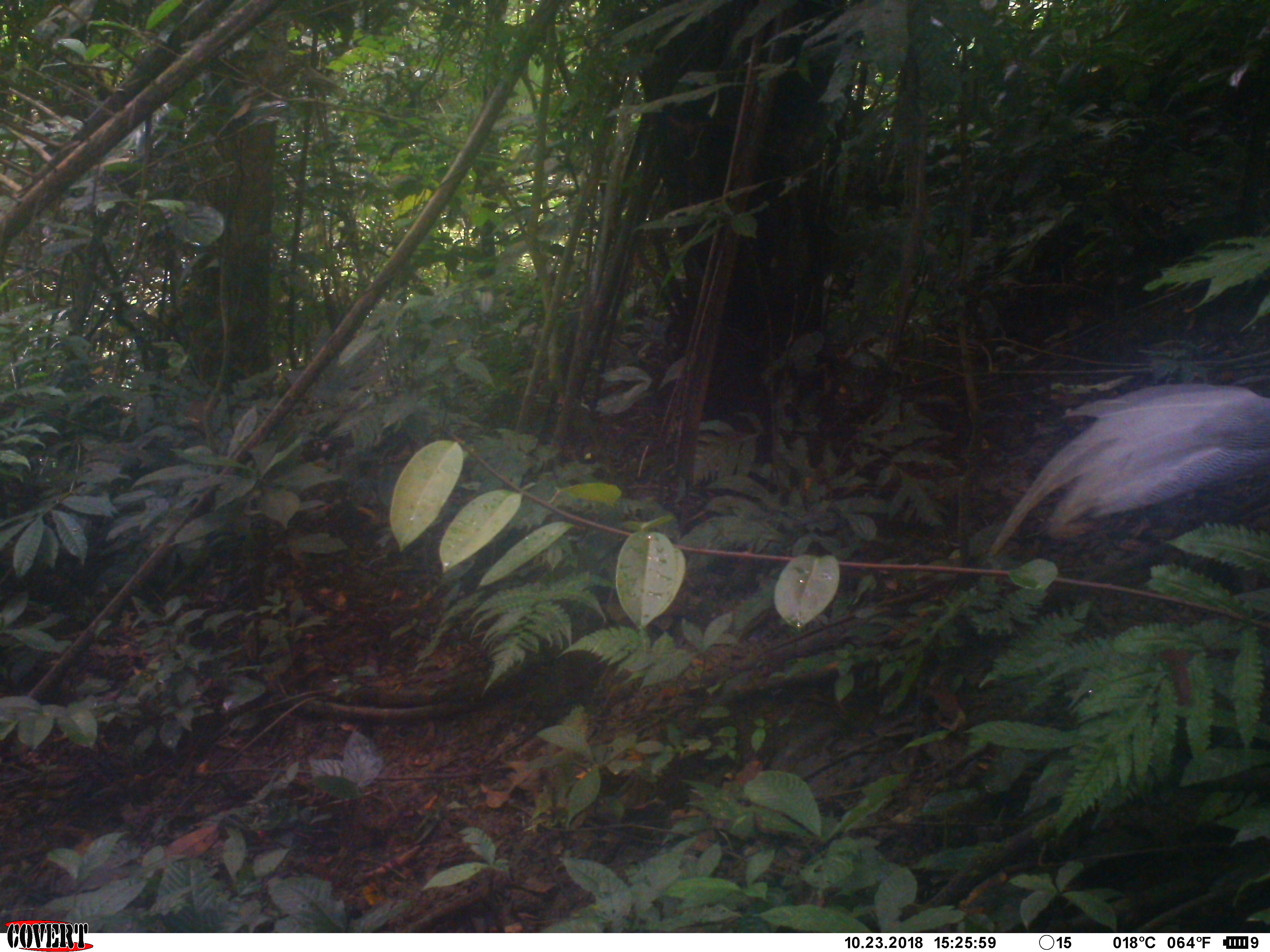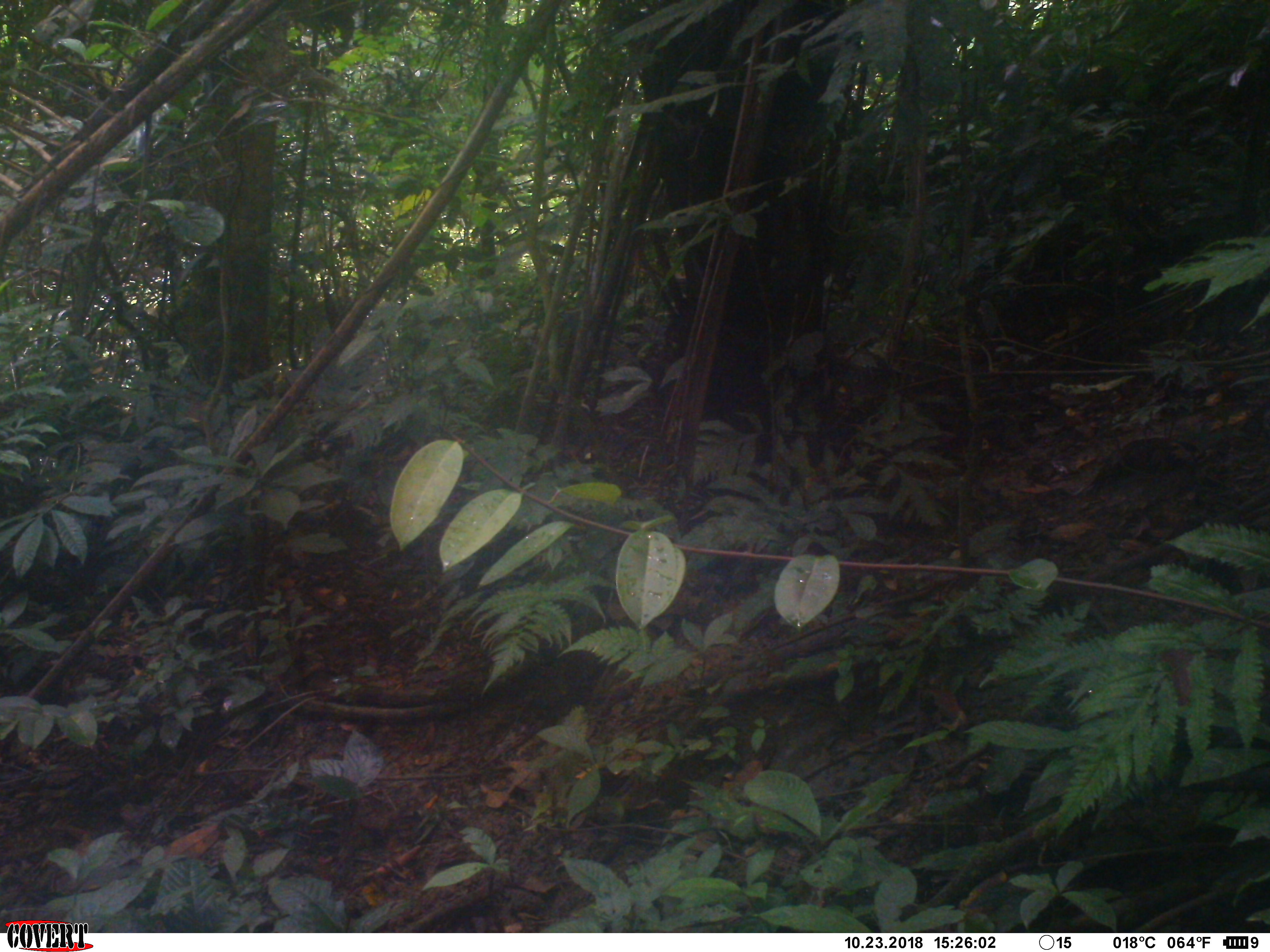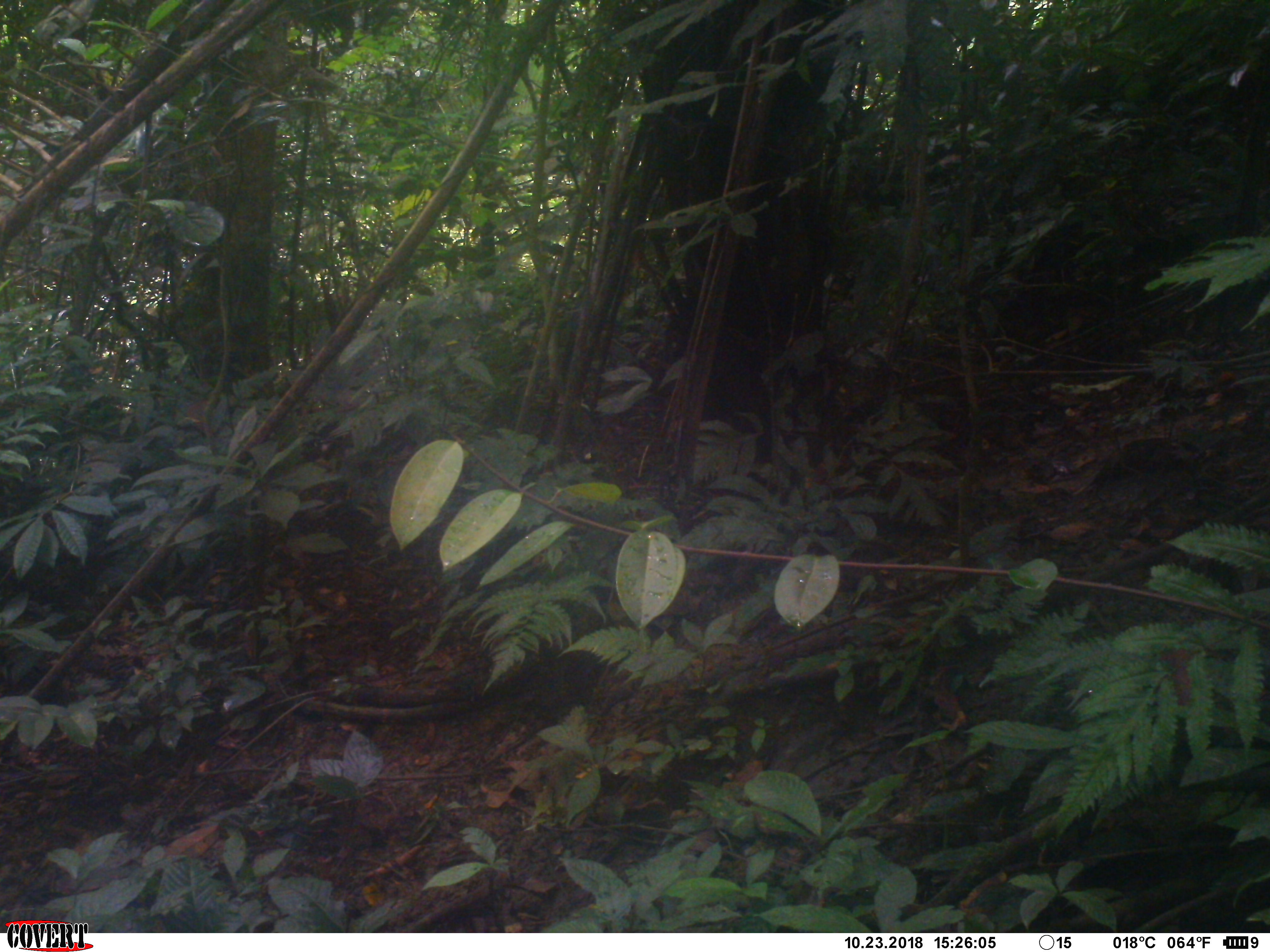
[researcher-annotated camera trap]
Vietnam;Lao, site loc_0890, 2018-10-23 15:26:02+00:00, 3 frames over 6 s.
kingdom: Animalia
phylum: Chordata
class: Aves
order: Galliformes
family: Phasianidae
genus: Lophura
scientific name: Lophura nycthemera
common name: silver pheasant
Silver pheasant (Lophura nycthemera). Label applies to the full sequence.